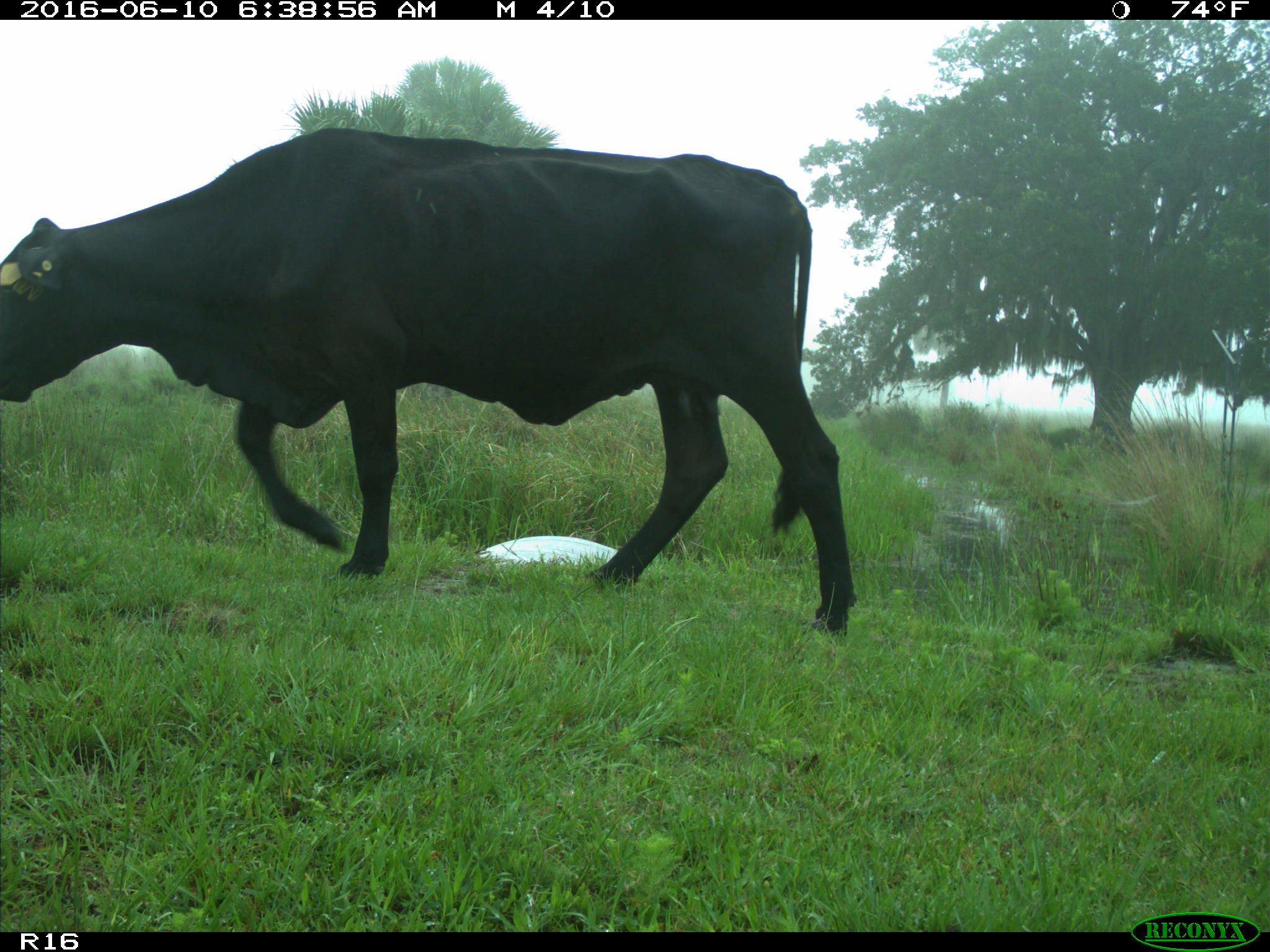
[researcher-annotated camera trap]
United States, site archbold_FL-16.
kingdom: Animalia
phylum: Chordata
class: Mammalia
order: Artiodactyla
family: Bovidae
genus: Bos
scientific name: Bos taurus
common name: domestic cow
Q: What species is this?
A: Bos taurus (domestic cow).